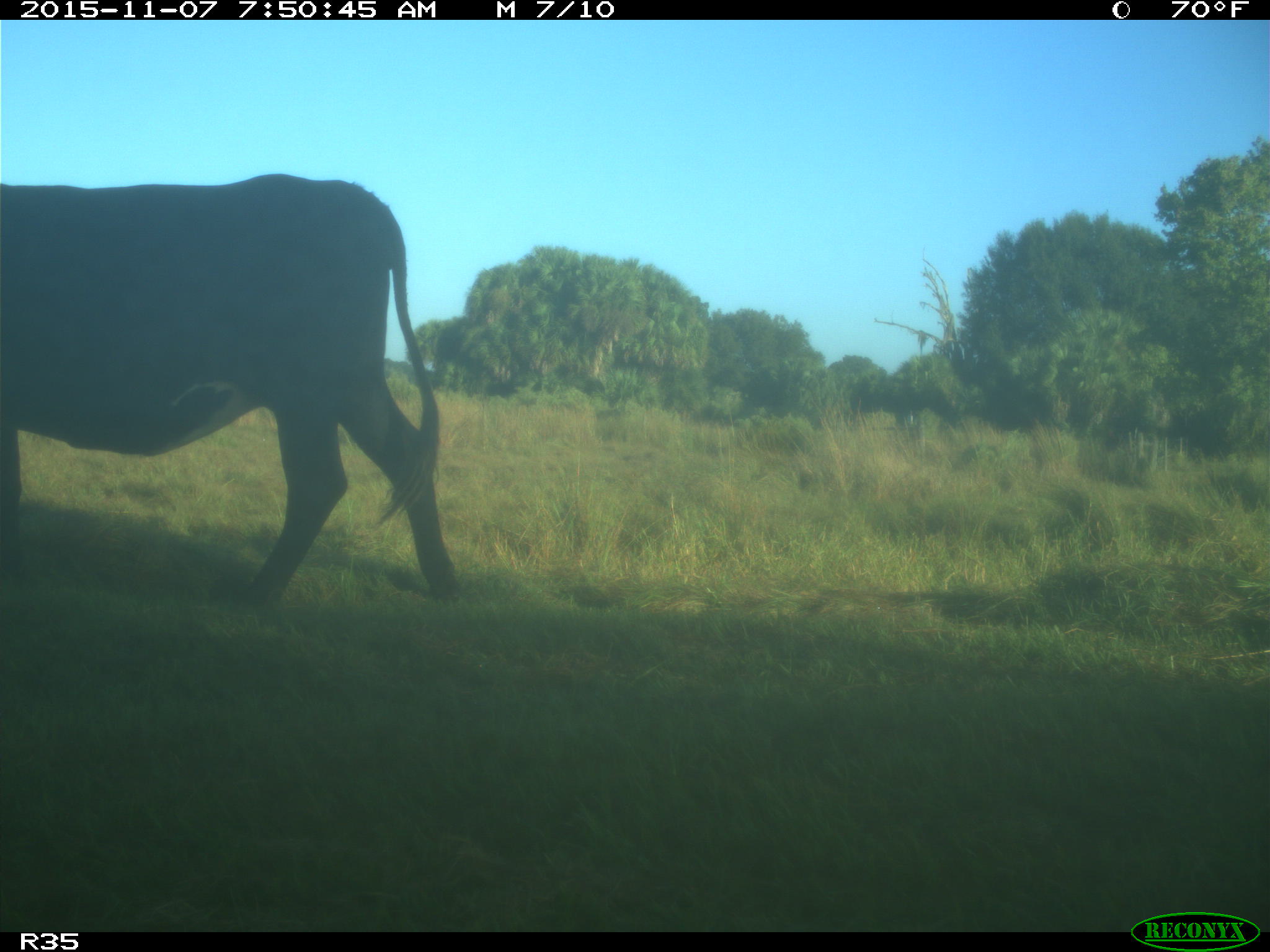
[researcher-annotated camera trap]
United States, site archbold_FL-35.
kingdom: Animalia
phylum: Chordata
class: Mammalia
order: Artiodactyla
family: Bovidae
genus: Bos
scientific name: Bos taurus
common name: domestic cow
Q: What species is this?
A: Bos taurus (domestic cow).